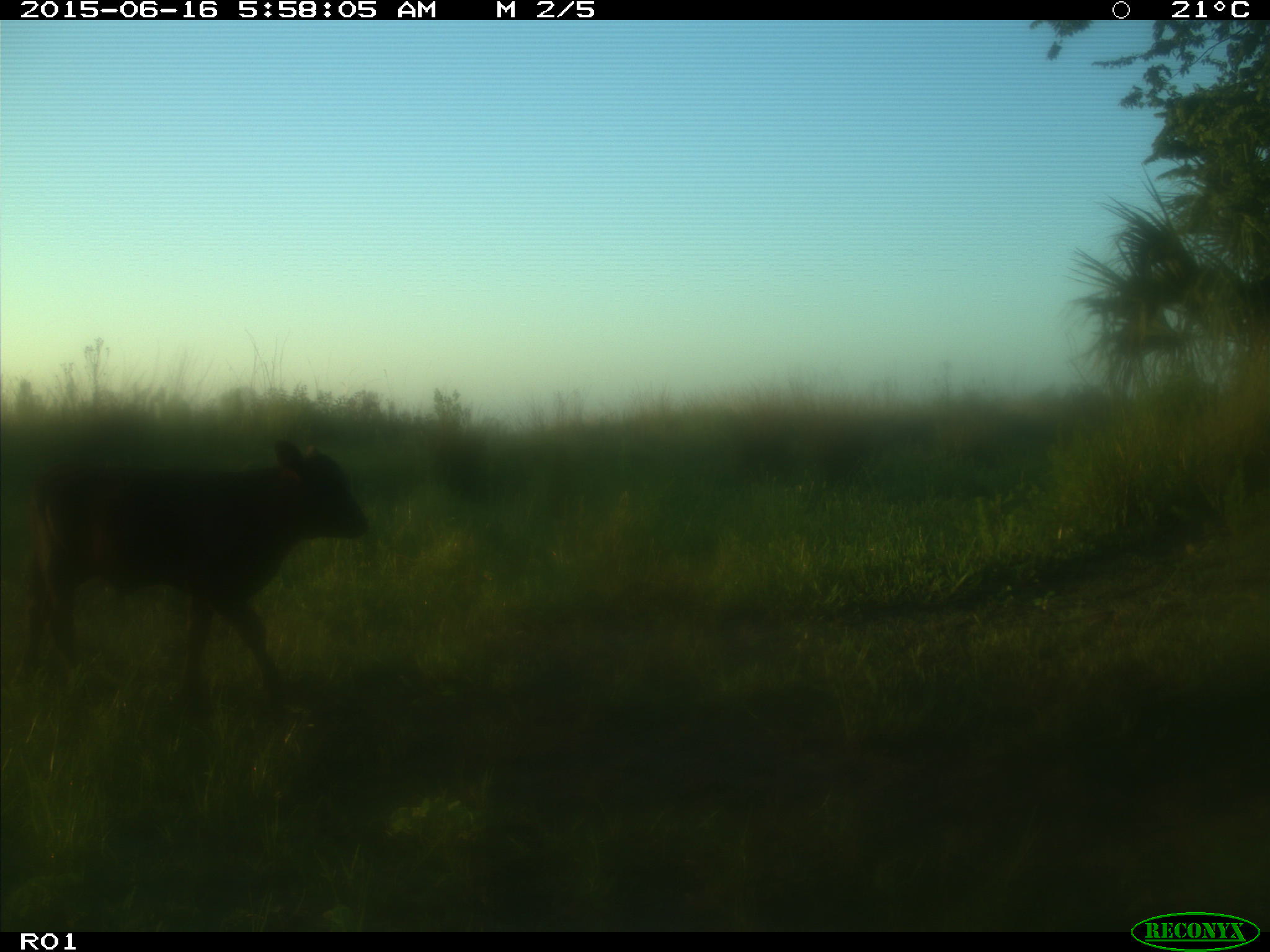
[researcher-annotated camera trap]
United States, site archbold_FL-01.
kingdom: Animalia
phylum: Chordata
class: Mammalia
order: Artiodactyla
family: Bovidae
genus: Bos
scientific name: Bos taurus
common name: domestic cow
Bos taurus (domestic cow).